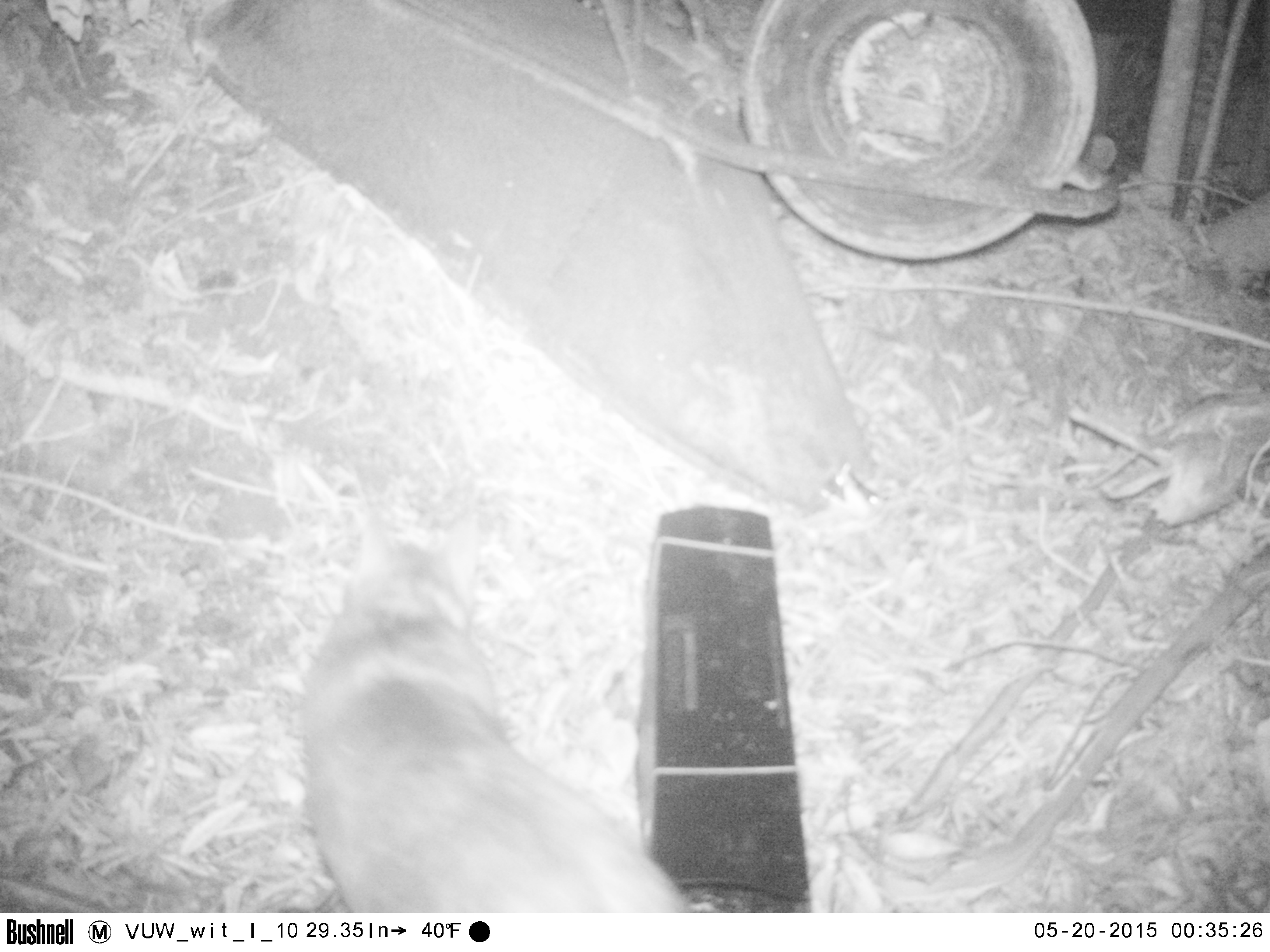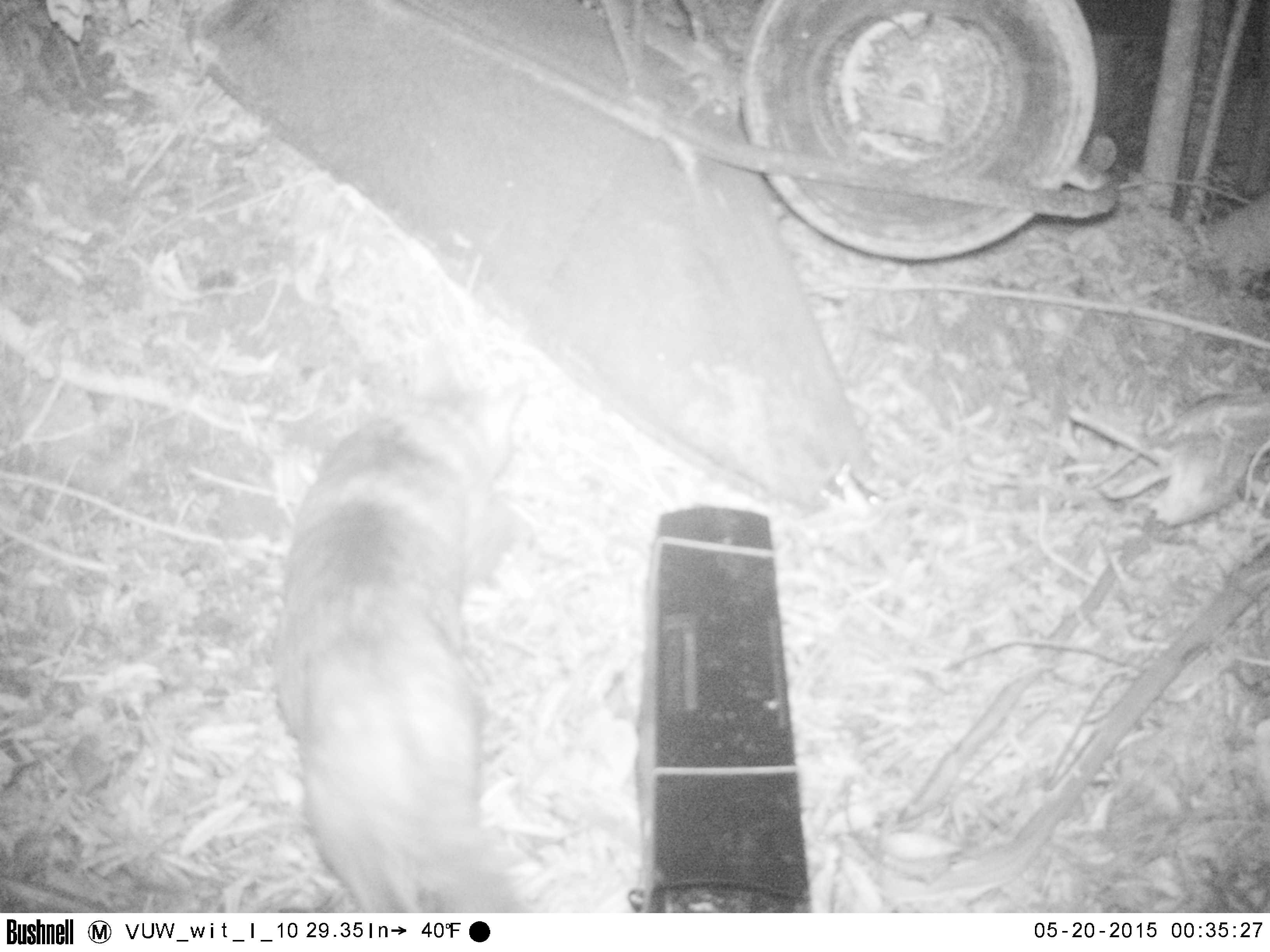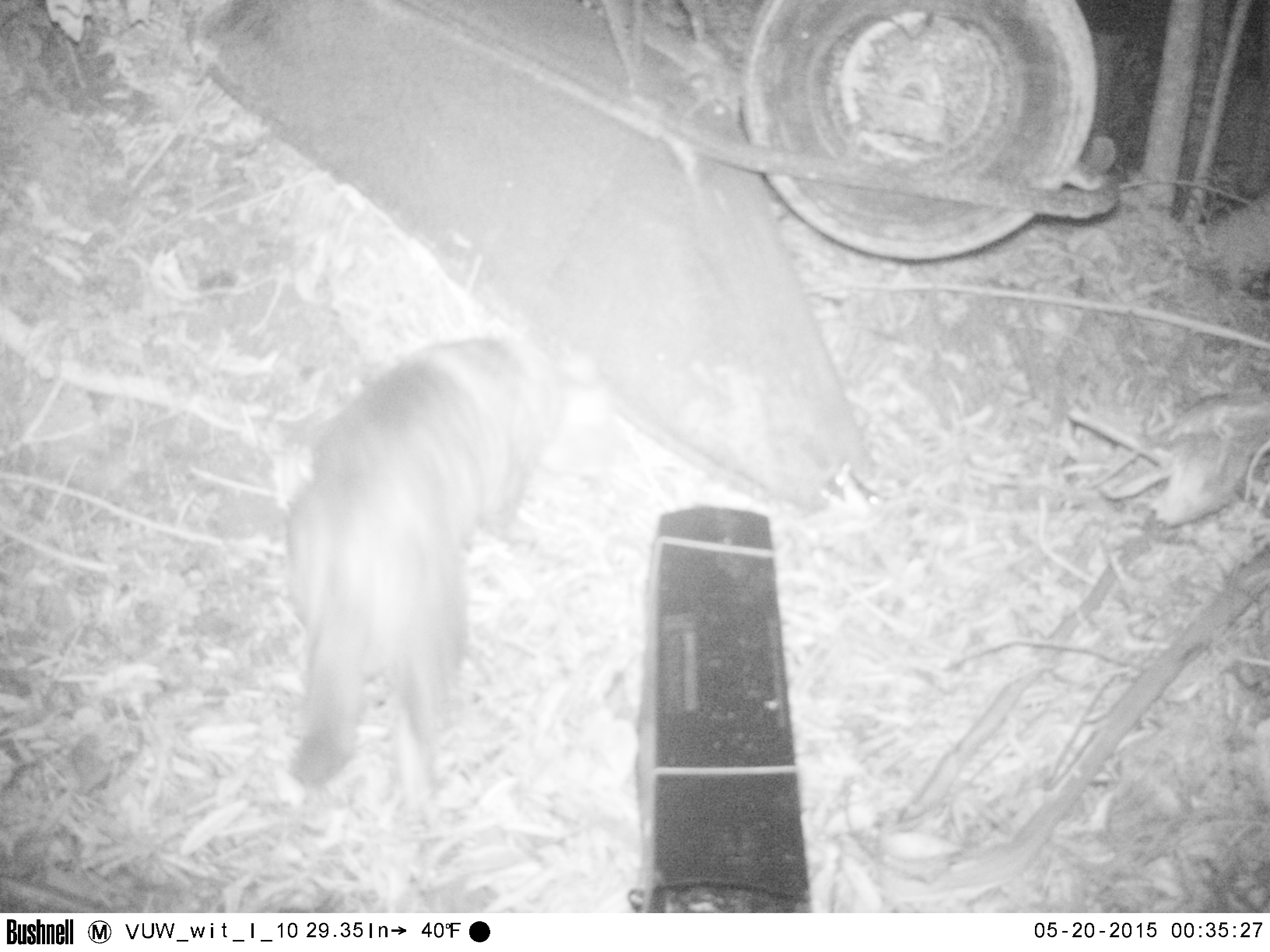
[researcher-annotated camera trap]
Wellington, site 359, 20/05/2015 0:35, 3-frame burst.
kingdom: Animalia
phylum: Chordata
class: Mammalia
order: Carnivora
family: Felidae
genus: Felis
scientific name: Felis catus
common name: cat